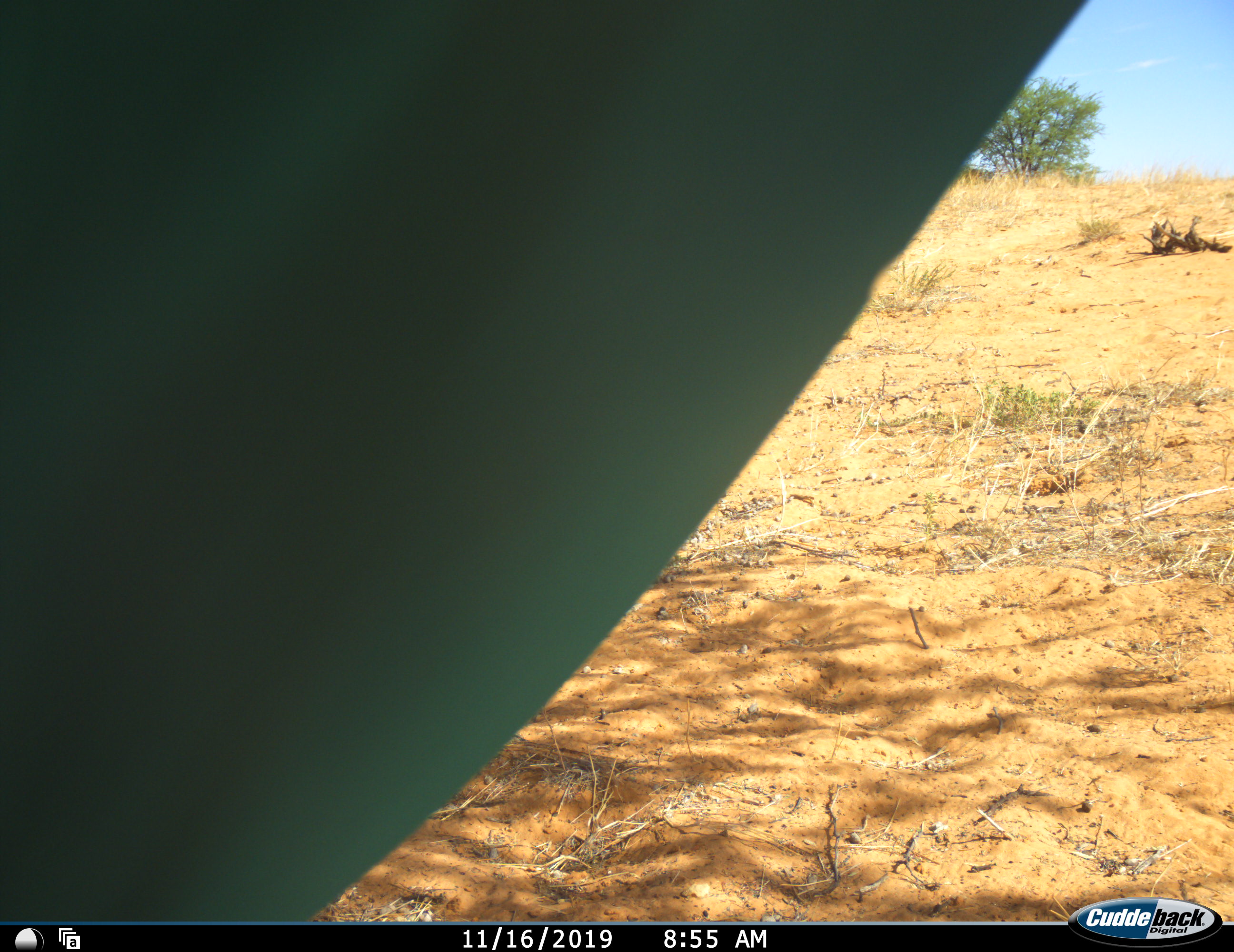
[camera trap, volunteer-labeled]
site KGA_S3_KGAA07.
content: unidentified animal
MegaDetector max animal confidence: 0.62